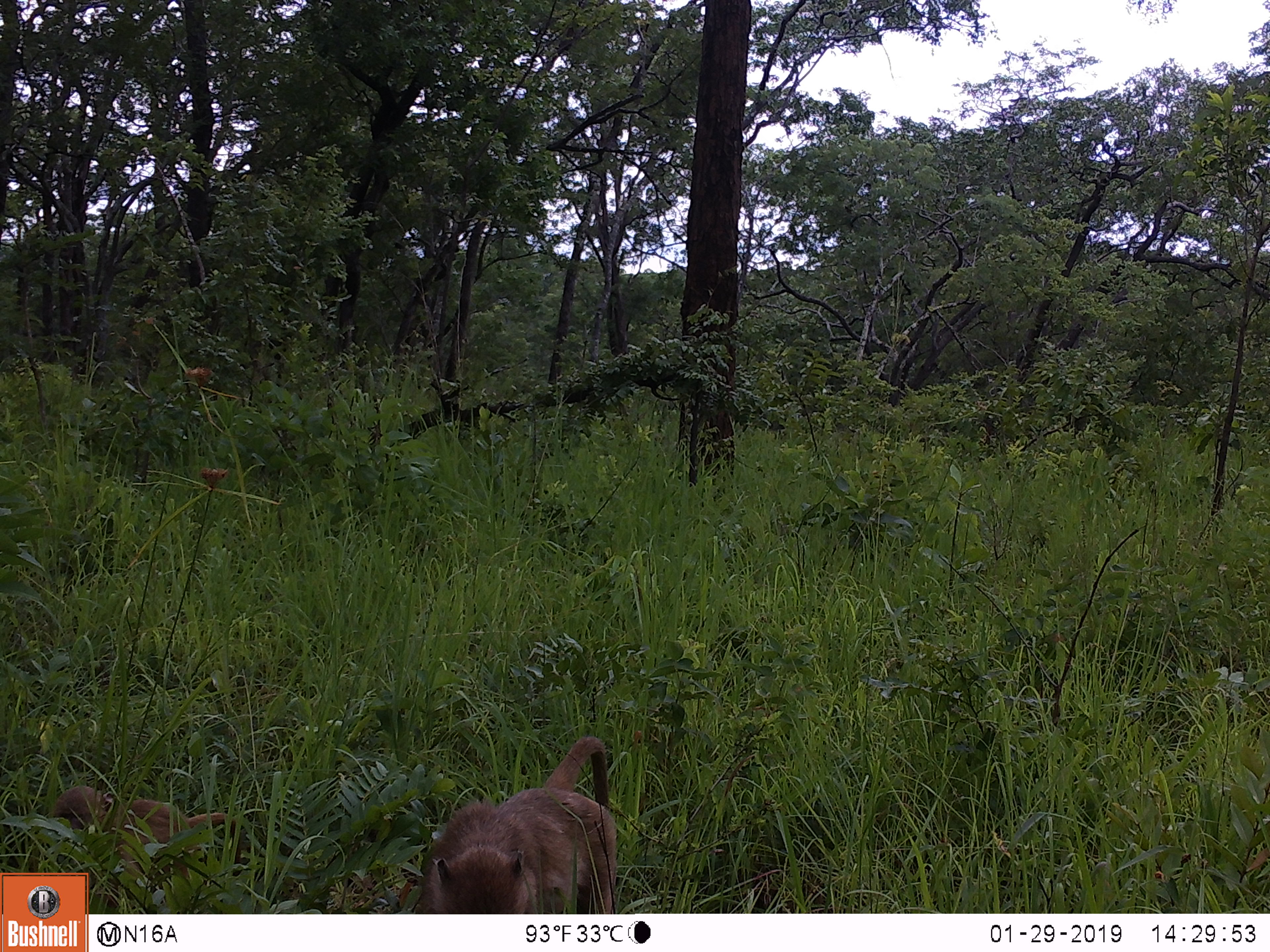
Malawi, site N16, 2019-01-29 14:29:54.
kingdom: Animalia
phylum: Chordata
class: Mammalia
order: Primates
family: Cercopithecidae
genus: Papio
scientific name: Papio cynocephalus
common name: yellow baboon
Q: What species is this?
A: Yellow baboon (Papio cynocephalus).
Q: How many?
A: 2.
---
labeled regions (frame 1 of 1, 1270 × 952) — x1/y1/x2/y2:
yellow baboon: 416/732/623/913; 47/781/253/871